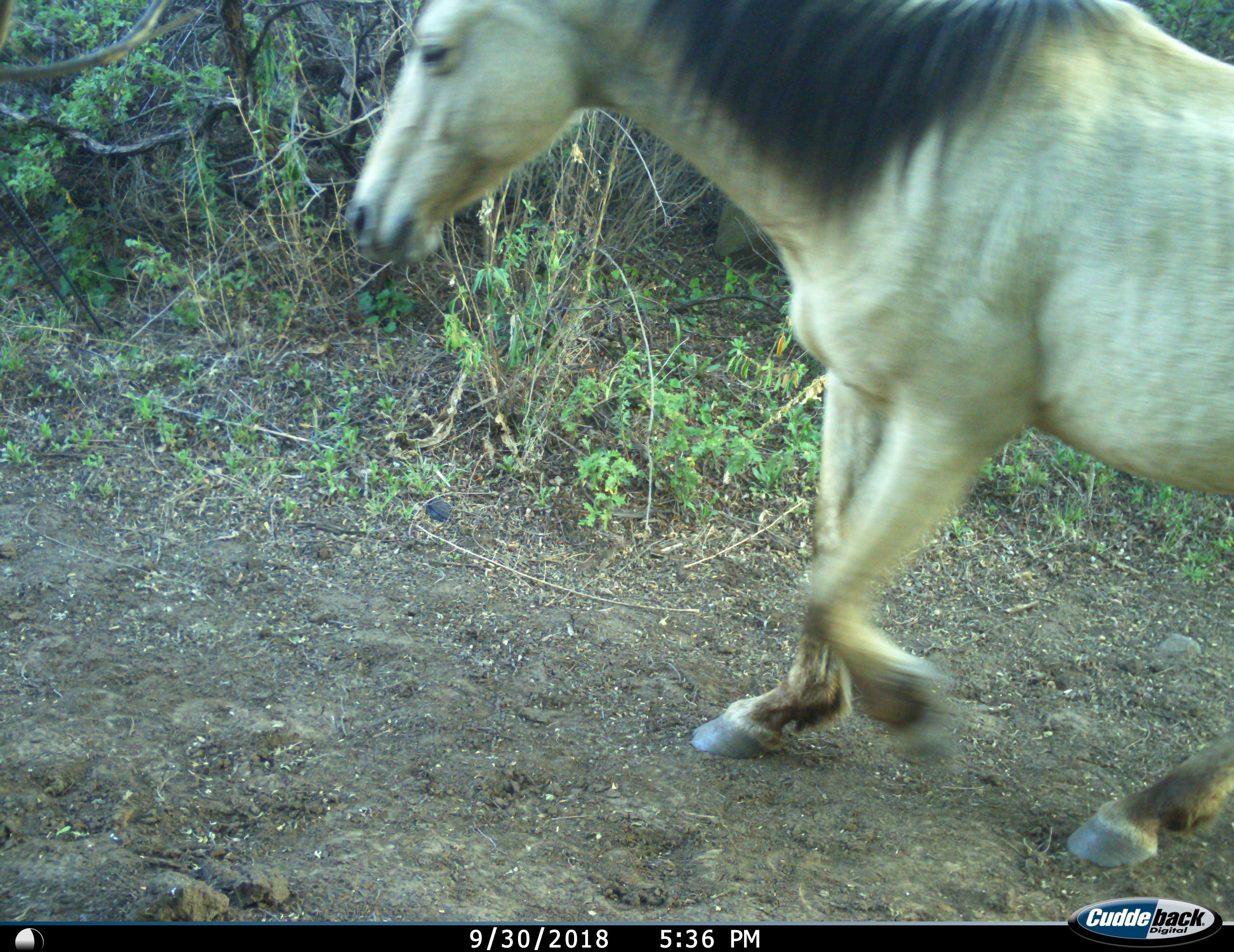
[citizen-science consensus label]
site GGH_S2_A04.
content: unidentified animal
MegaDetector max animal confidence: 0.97